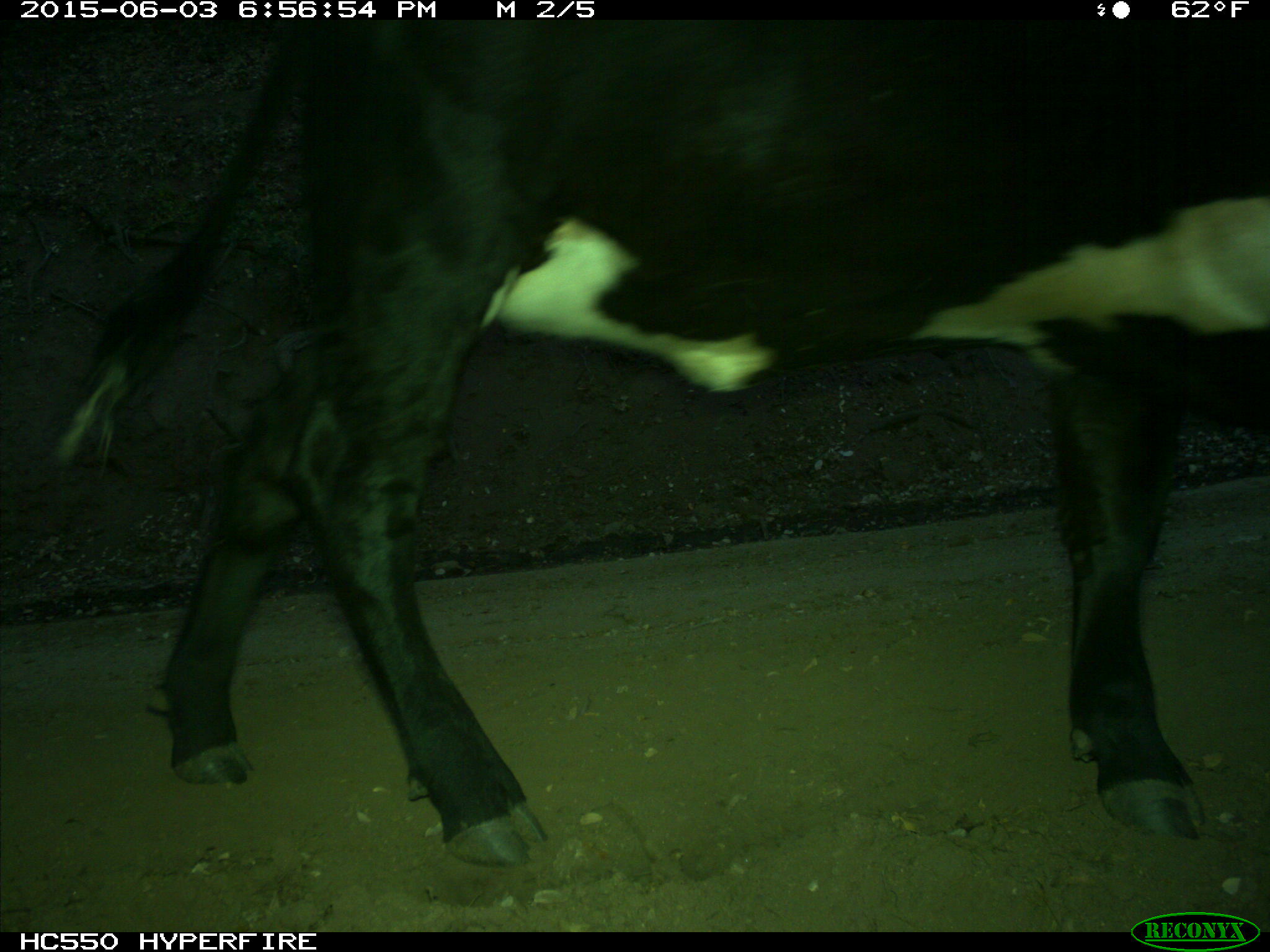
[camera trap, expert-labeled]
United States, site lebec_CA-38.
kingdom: Animalia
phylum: Chordata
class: Mammalia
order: Artiodactyla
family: Bovidae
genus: Bos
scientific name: Bos taurus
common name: domestic cow